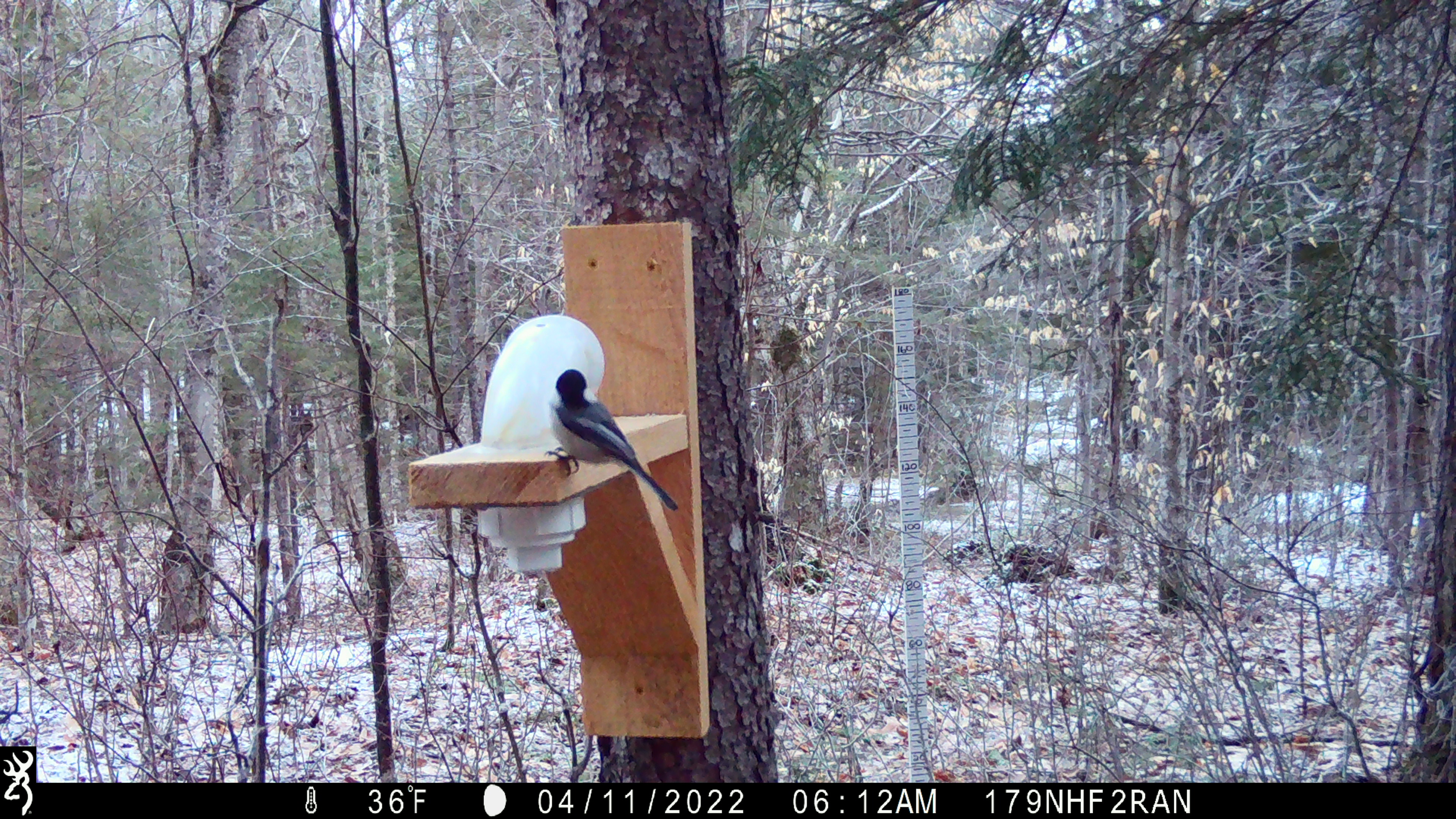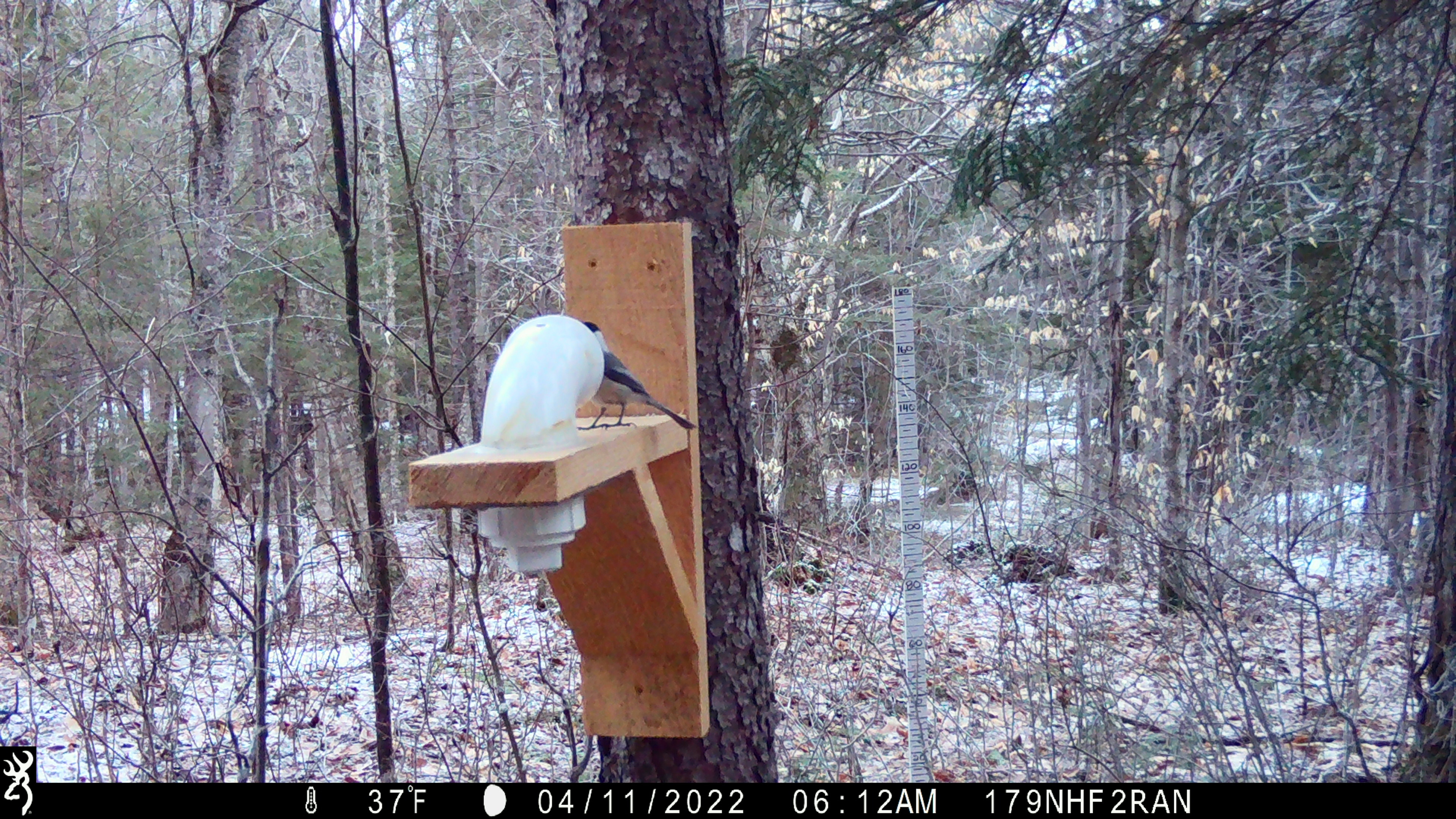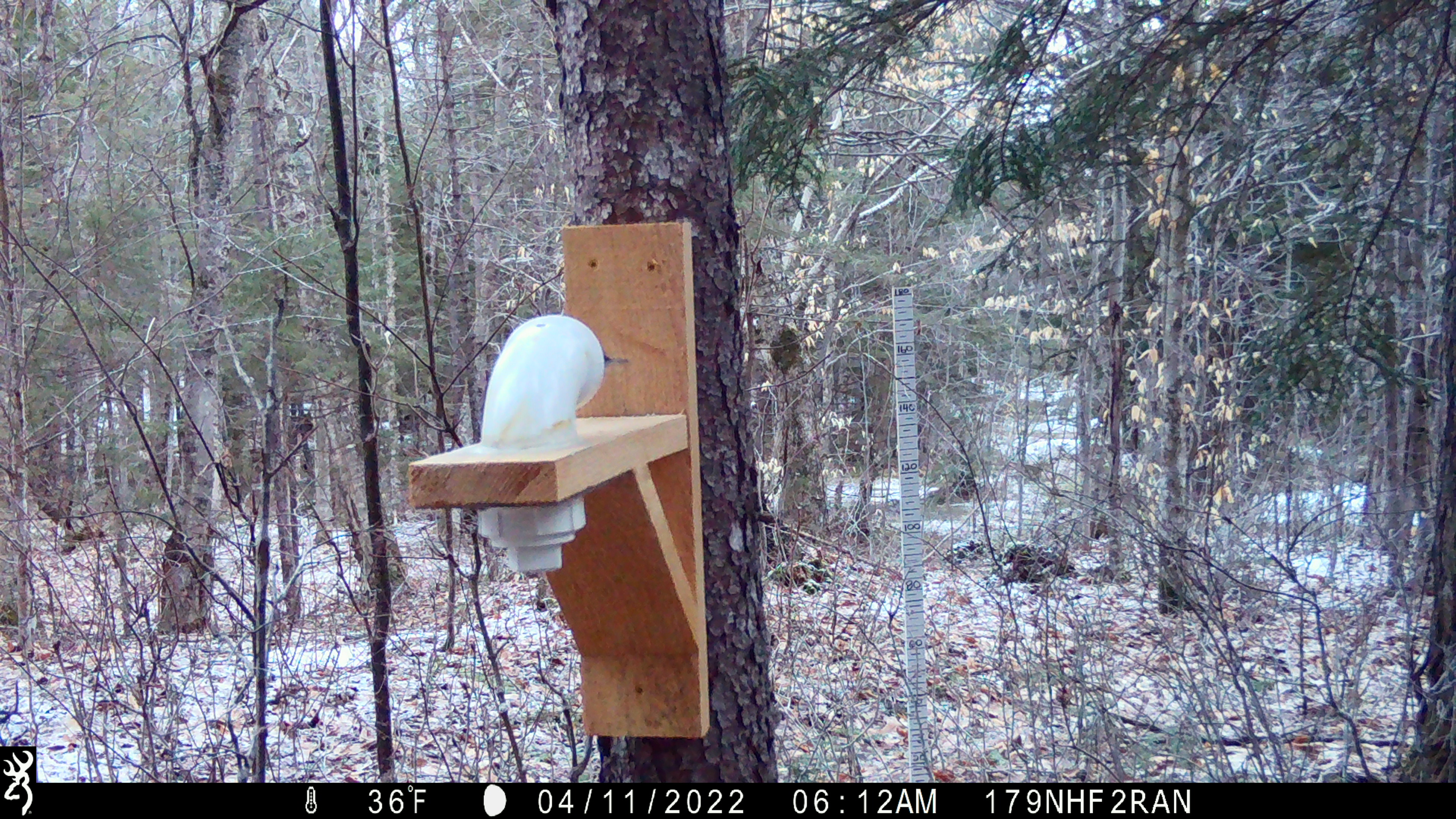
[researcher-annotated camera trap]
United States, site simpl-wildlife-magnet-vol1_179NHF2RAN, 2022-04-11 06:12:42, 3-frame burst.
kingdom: Animalia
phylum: Chordata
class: Aves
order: Passeriformes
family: Paridae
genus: Poecile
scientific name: Poecile atricapillus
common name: black-capped chickadee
Black-capped chickadee (Poecile atricapillus).